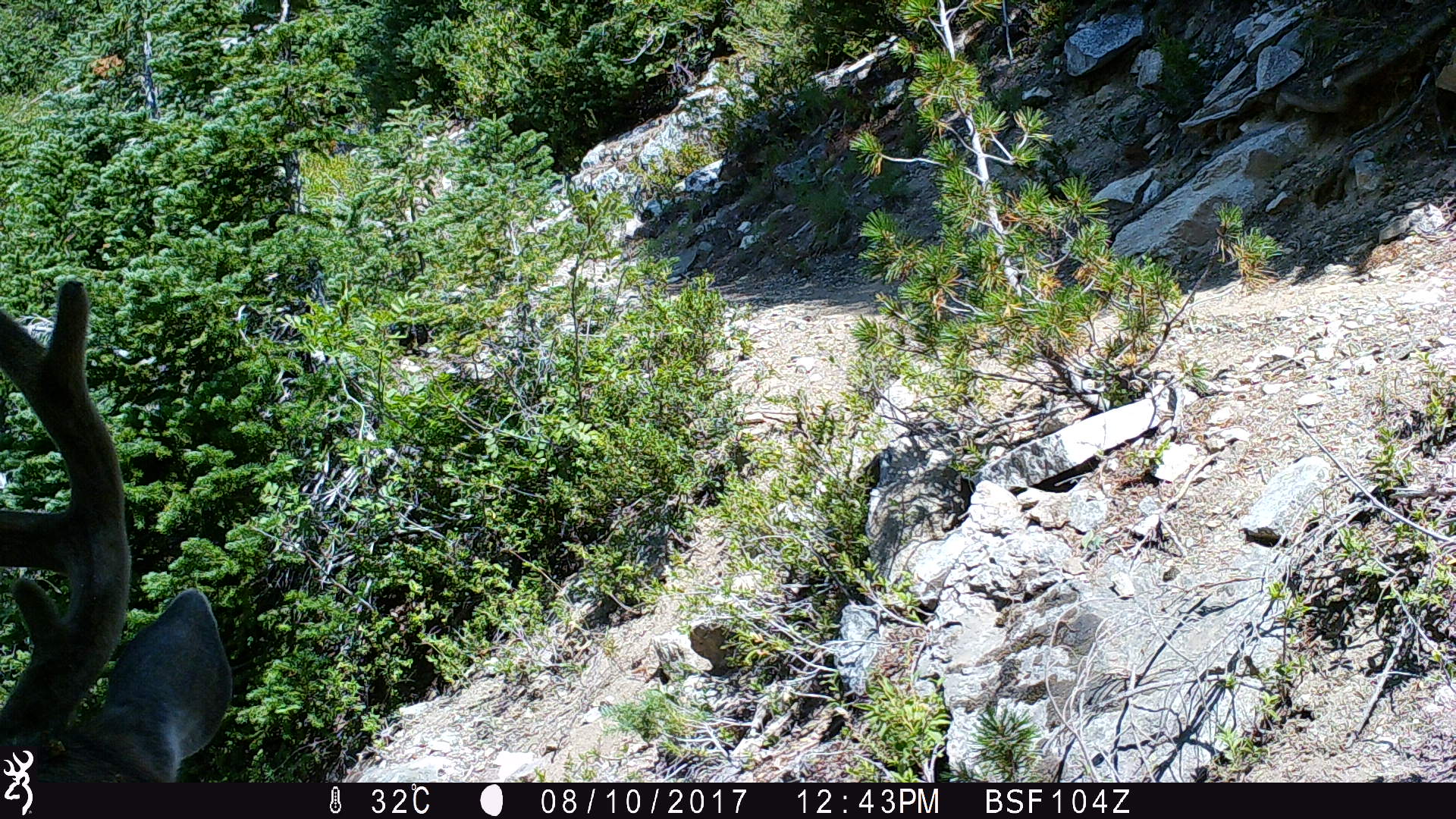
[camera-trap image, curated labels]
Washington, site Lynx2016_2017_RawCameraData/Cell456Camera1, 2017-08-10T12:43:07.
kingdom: Animalia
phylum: Chordata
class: Mammalia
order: Artiodactyla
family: Cervidae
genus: Odocoileus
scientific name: Odocoileus hemionus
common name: mule deer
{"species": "Odocoileus hemionus (mule deer)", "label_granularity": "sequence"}